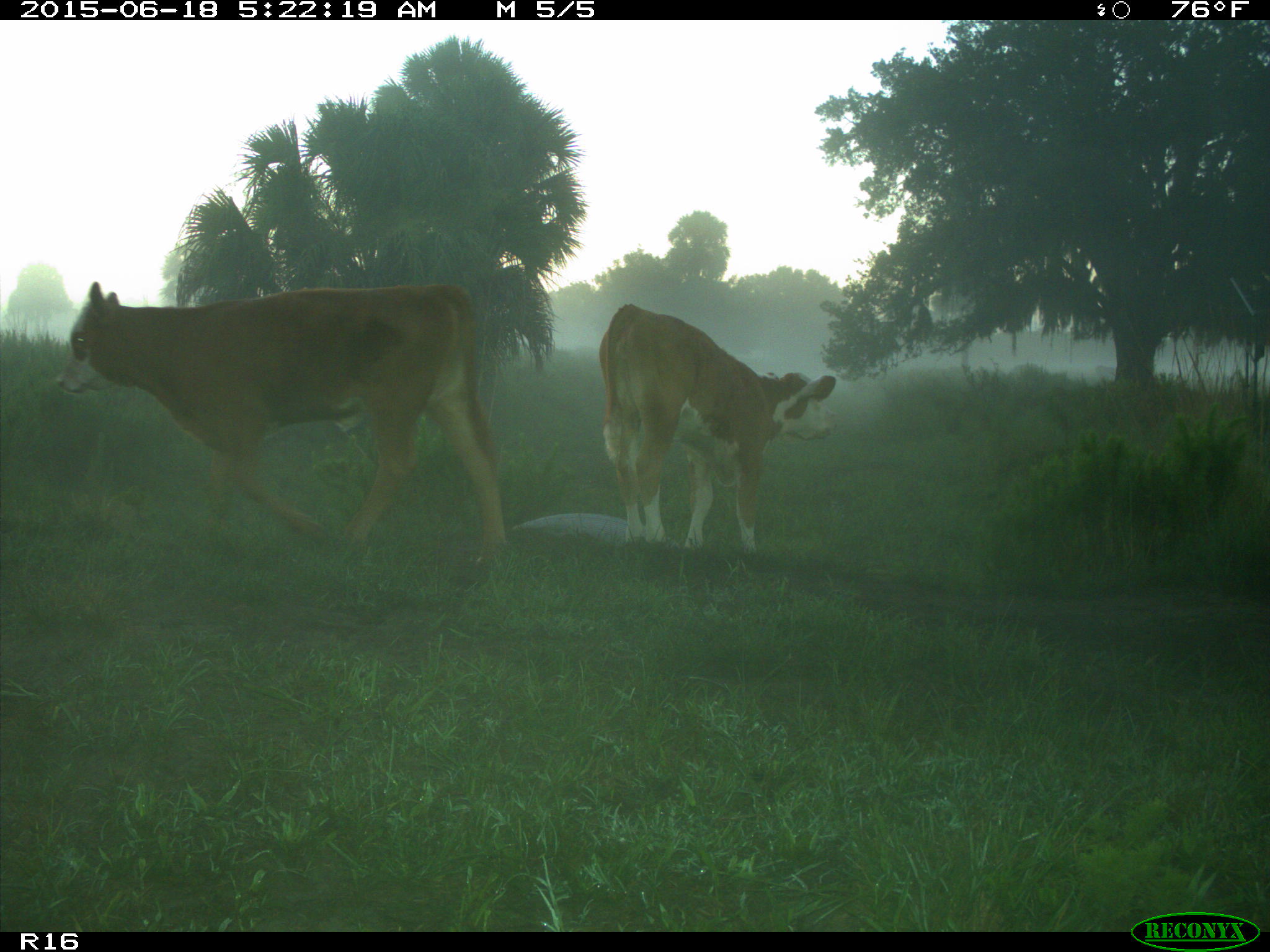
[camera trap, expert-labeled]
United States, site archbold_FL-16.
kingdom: Animalia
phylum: Chordata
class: Mammalia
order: Artiodactyla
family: Bovidae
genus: Bos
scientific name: Bos taurus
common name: domestic cow